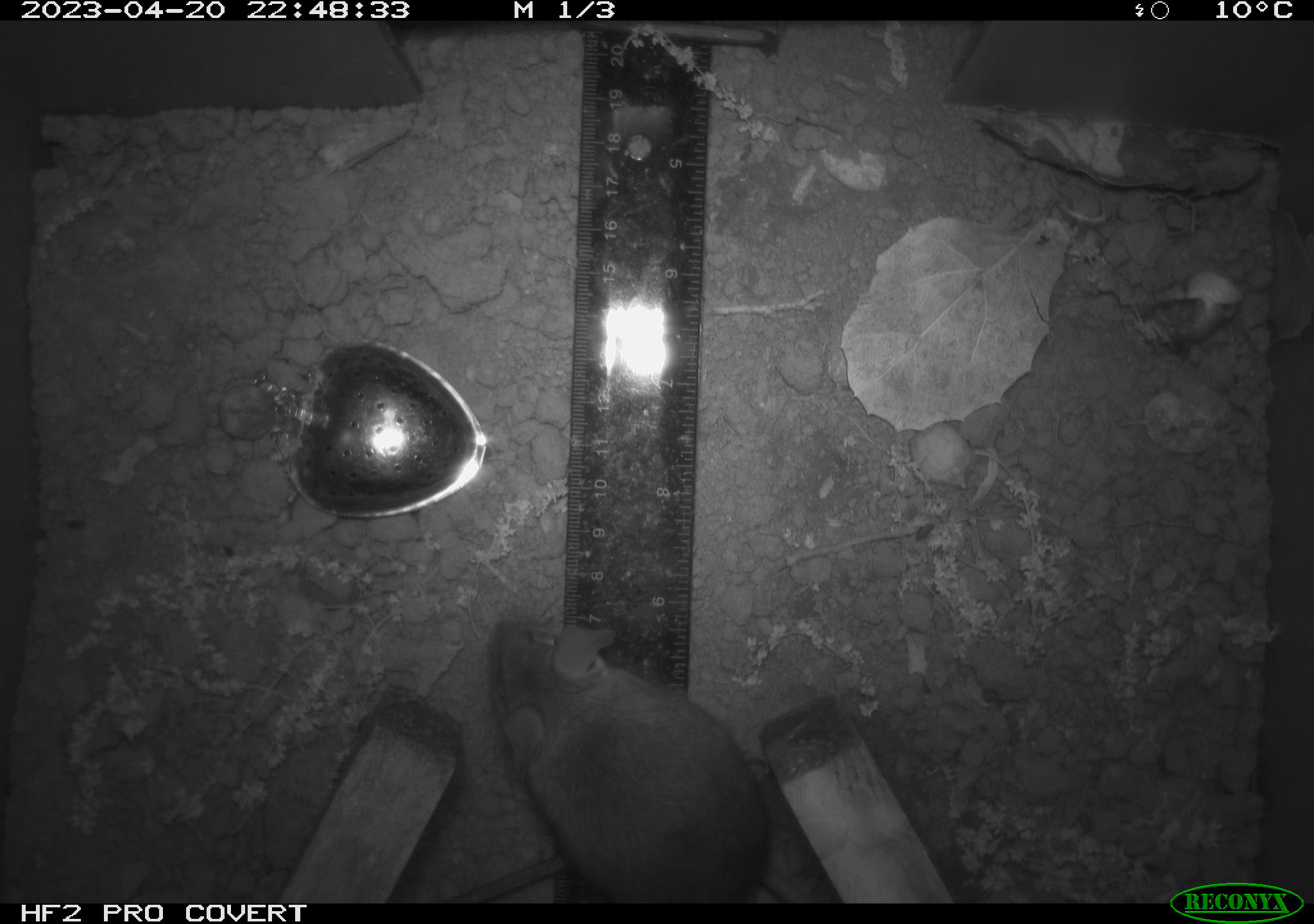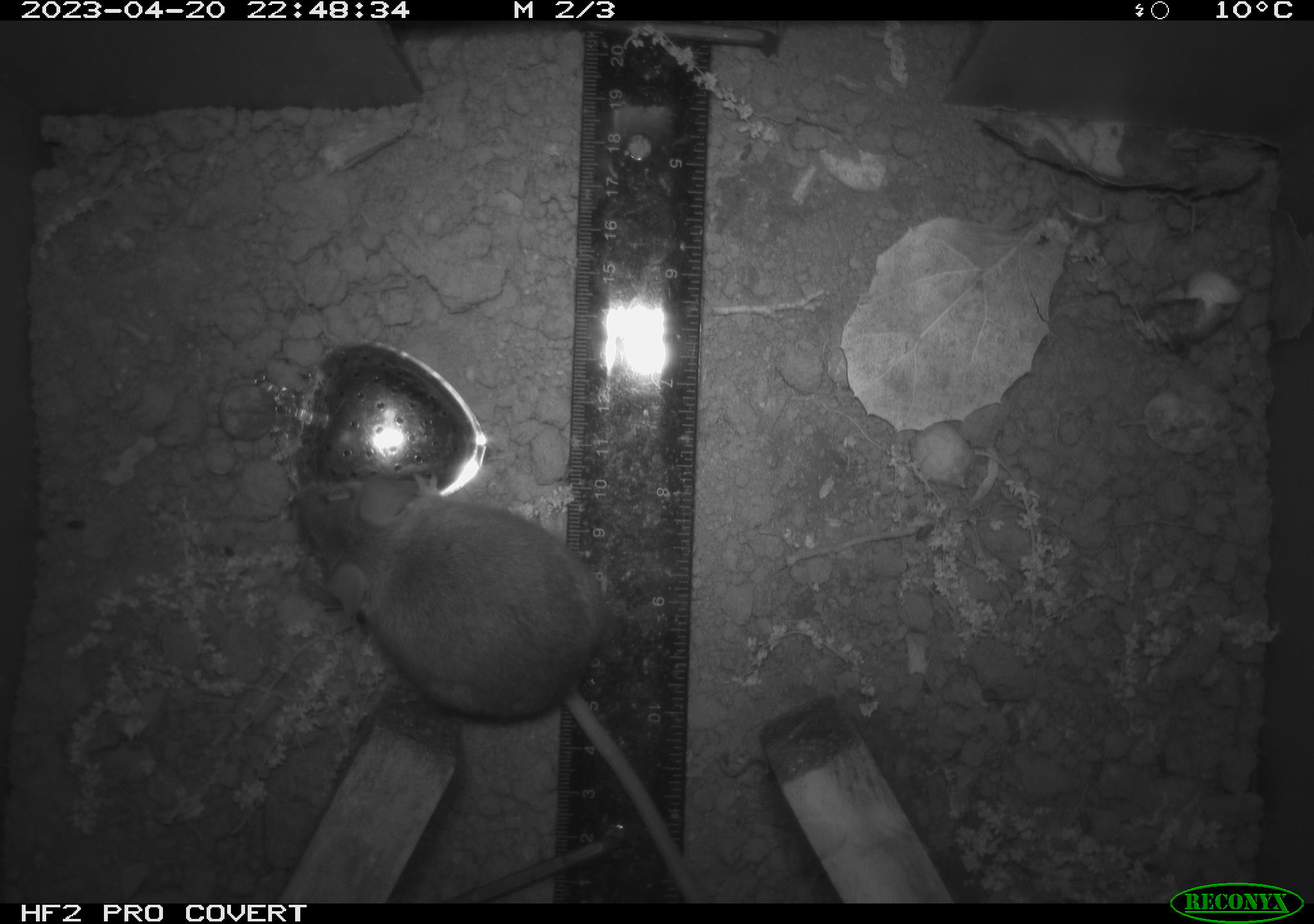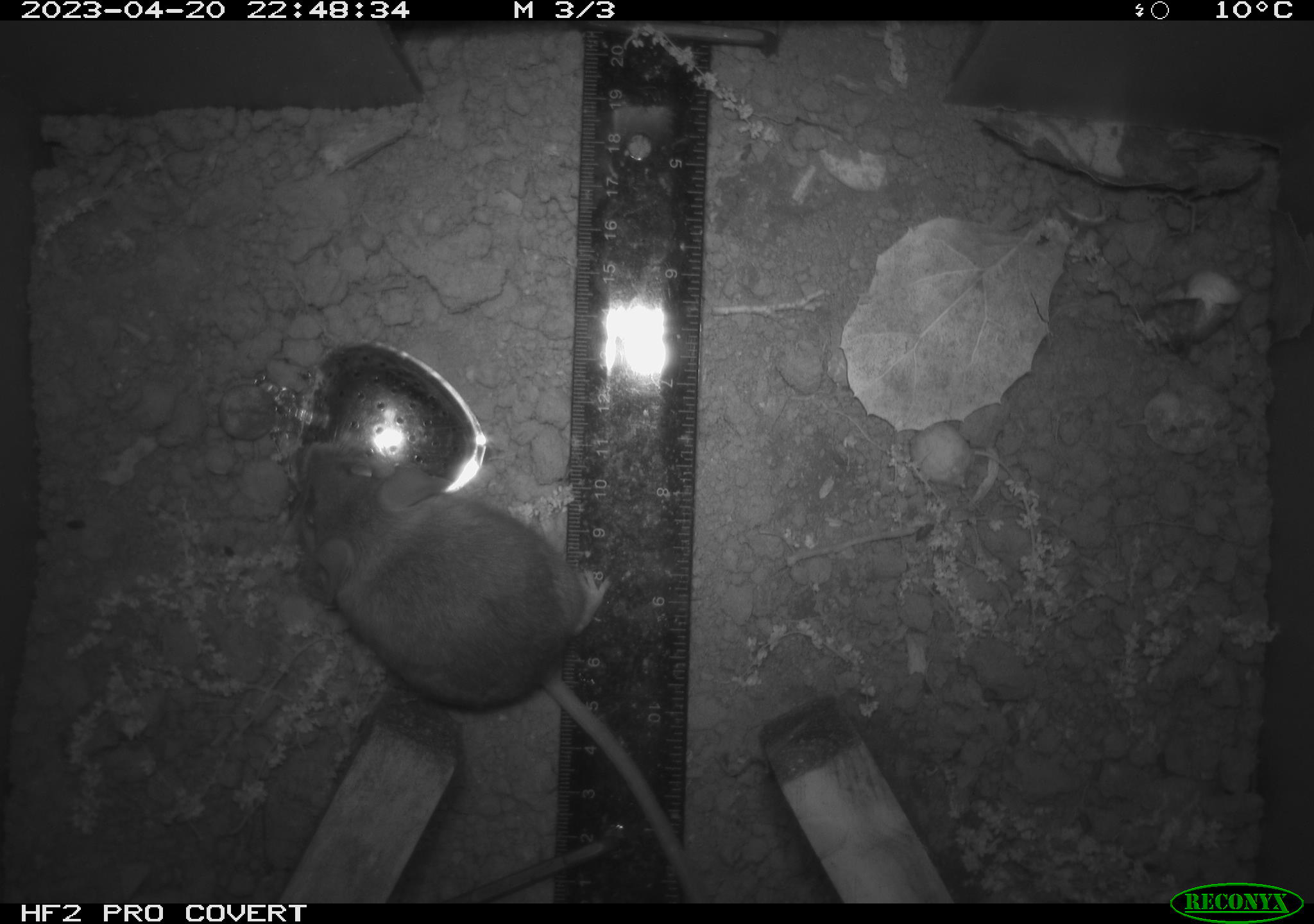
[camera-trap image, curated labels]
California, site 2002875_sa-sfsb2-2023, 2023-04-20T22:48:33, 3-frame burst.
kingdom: Animalia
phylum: Chordata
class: Mammalia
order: Rodentia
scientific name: Rodentia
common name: mouse species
Mouse species (Rodentia).